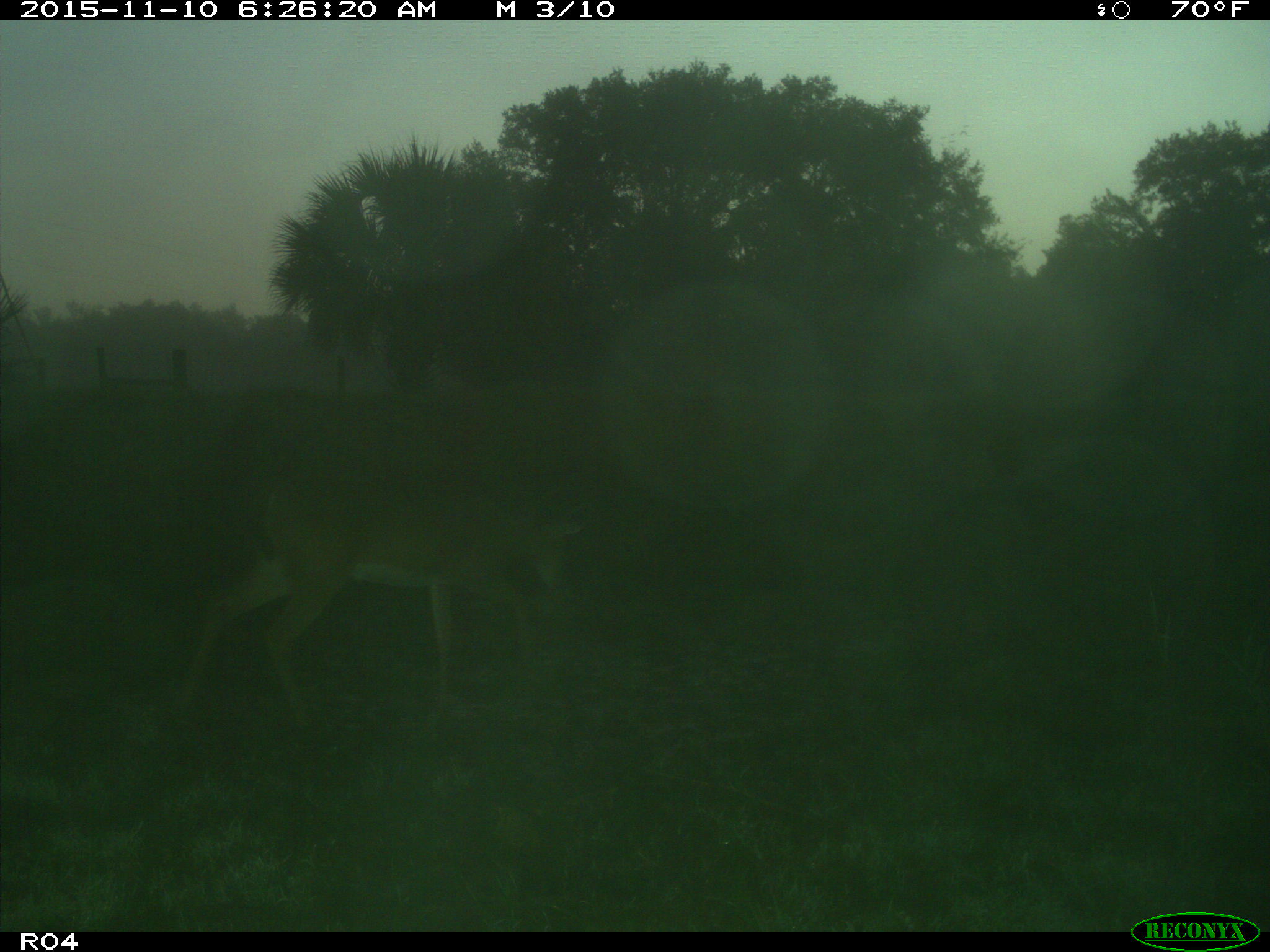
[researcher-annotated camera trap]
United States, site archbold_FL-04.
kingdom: Animalia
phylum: Chordata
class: Mammalia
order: Artiodactyla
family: Cervidae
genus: Odocoileus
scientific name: Odocoileus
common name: deer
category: unidentified deer